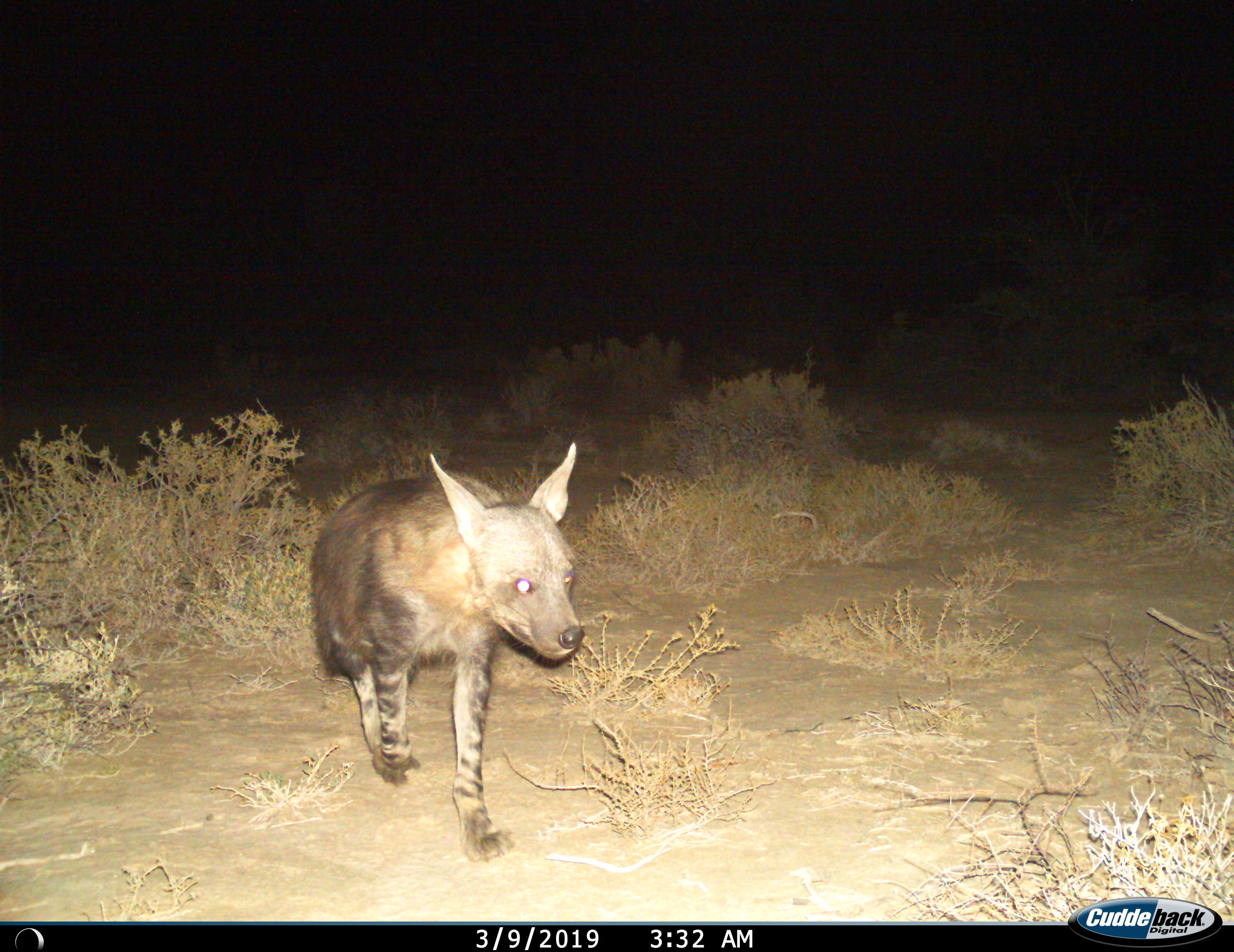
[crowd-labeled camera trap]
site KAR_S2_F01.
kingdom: Animalia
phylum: Chordata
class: Mammalia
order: Carnivora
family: Hyaenidae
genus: Parahyaena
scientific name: Parahyaena brunnea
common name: brown hyena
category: hyenabrown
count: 1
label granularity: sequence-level